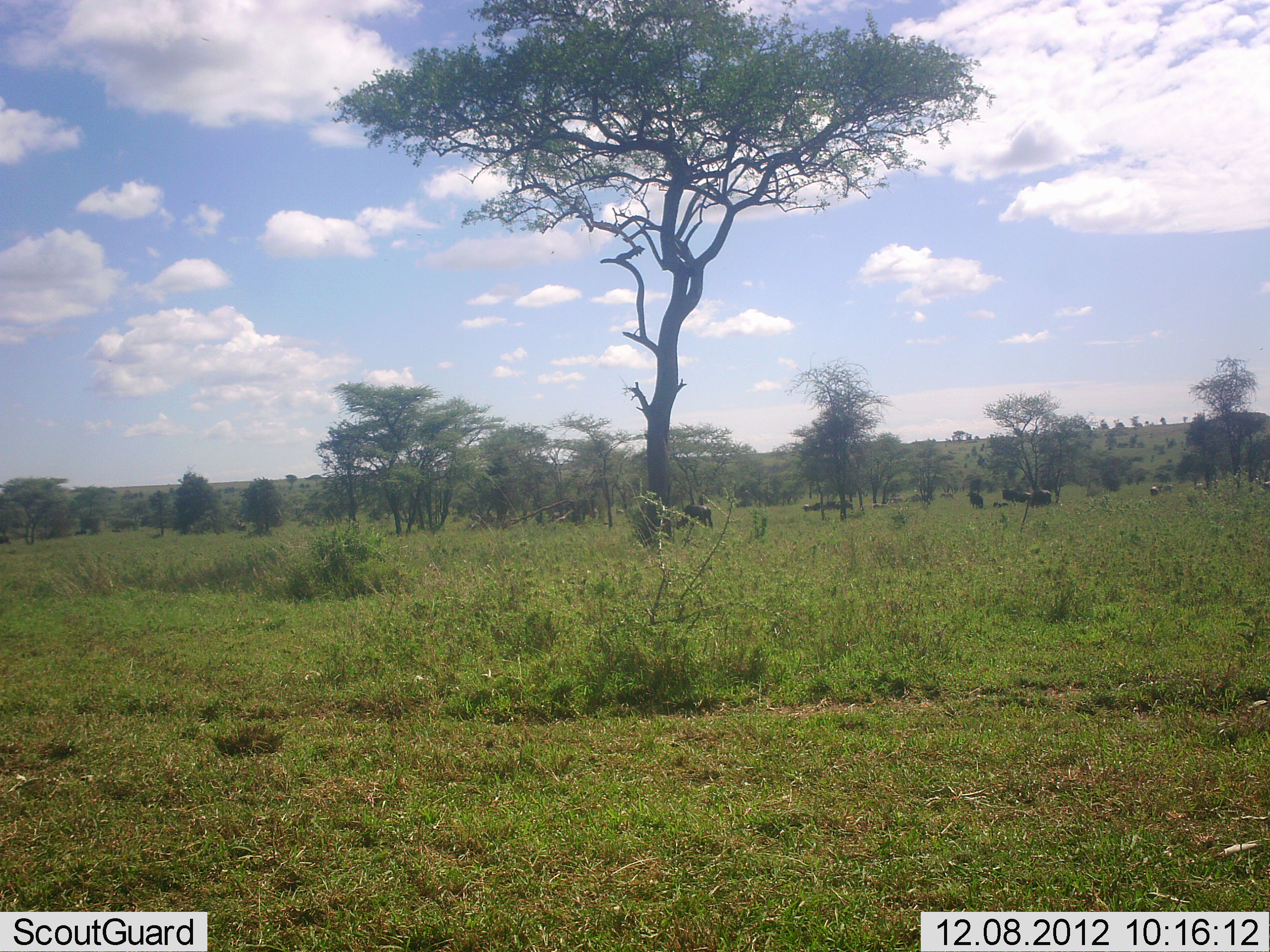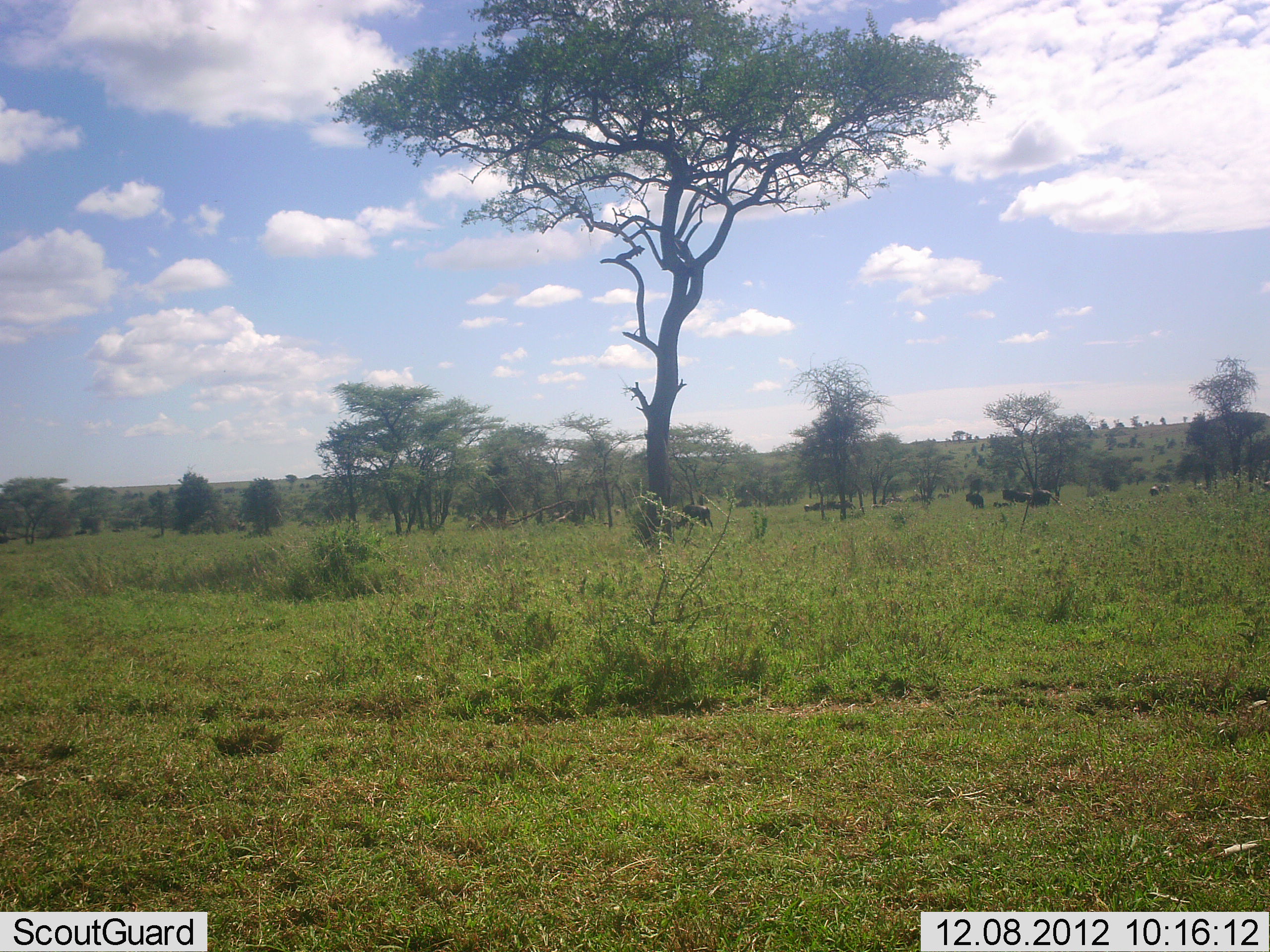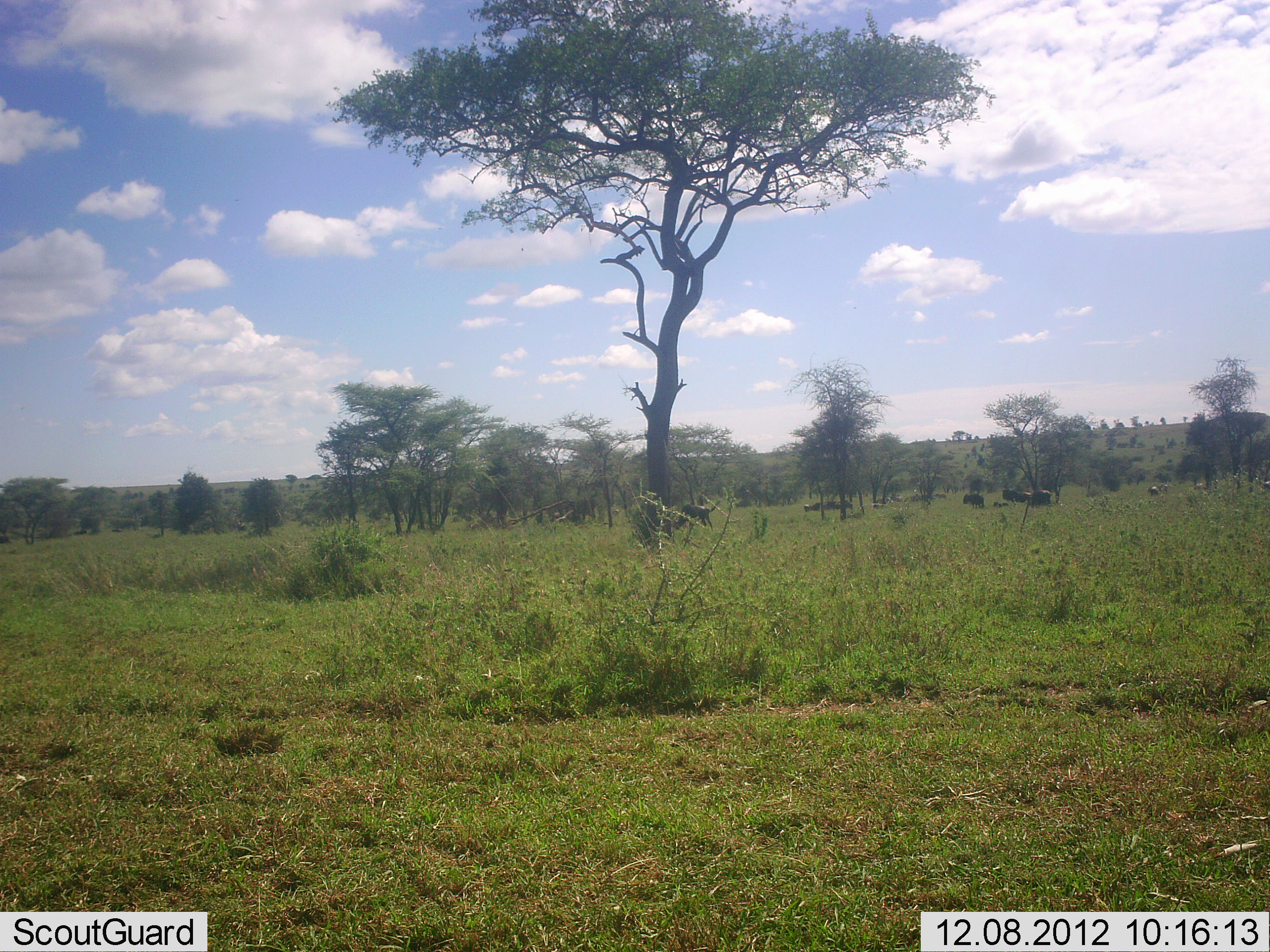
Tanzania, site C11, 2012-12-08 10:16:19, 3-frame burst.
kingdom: Animalia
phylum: Chordata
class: Mammalia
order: Artiodactyla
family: Bovidae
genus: Connochaetes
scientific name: Connochaetes taurinus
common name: blue wildebeest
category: wildebeest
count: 10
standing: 77%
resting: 15%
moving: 23%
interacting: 0%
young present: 0%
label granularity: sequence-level